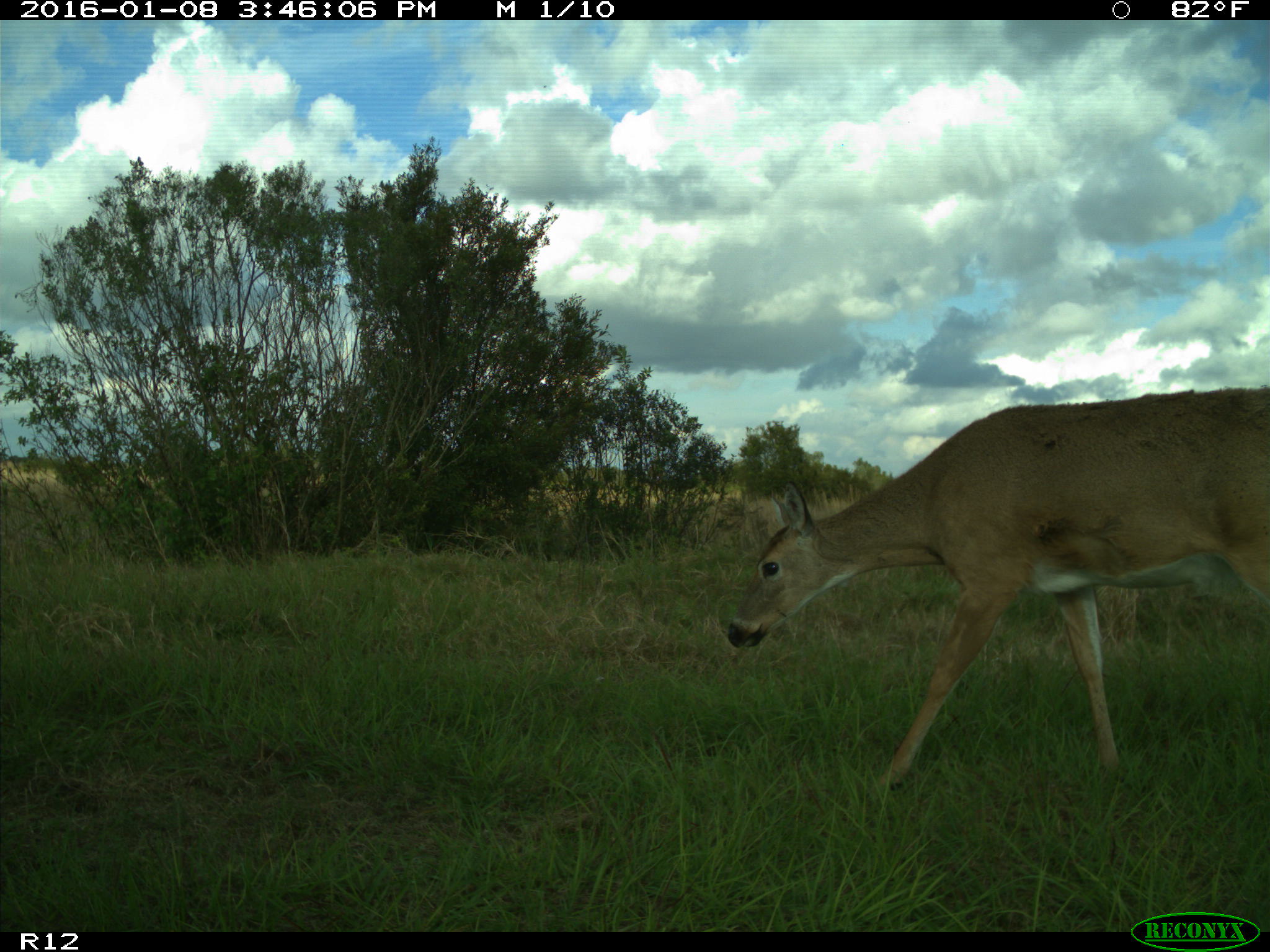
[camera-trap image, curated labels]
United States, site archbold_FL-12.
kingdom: Animalia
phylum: Chordata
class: Mammalia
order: Artiodactyla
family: Cervidae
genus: Odocoileus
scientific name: Odocoileus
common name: deer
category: unidentified deer